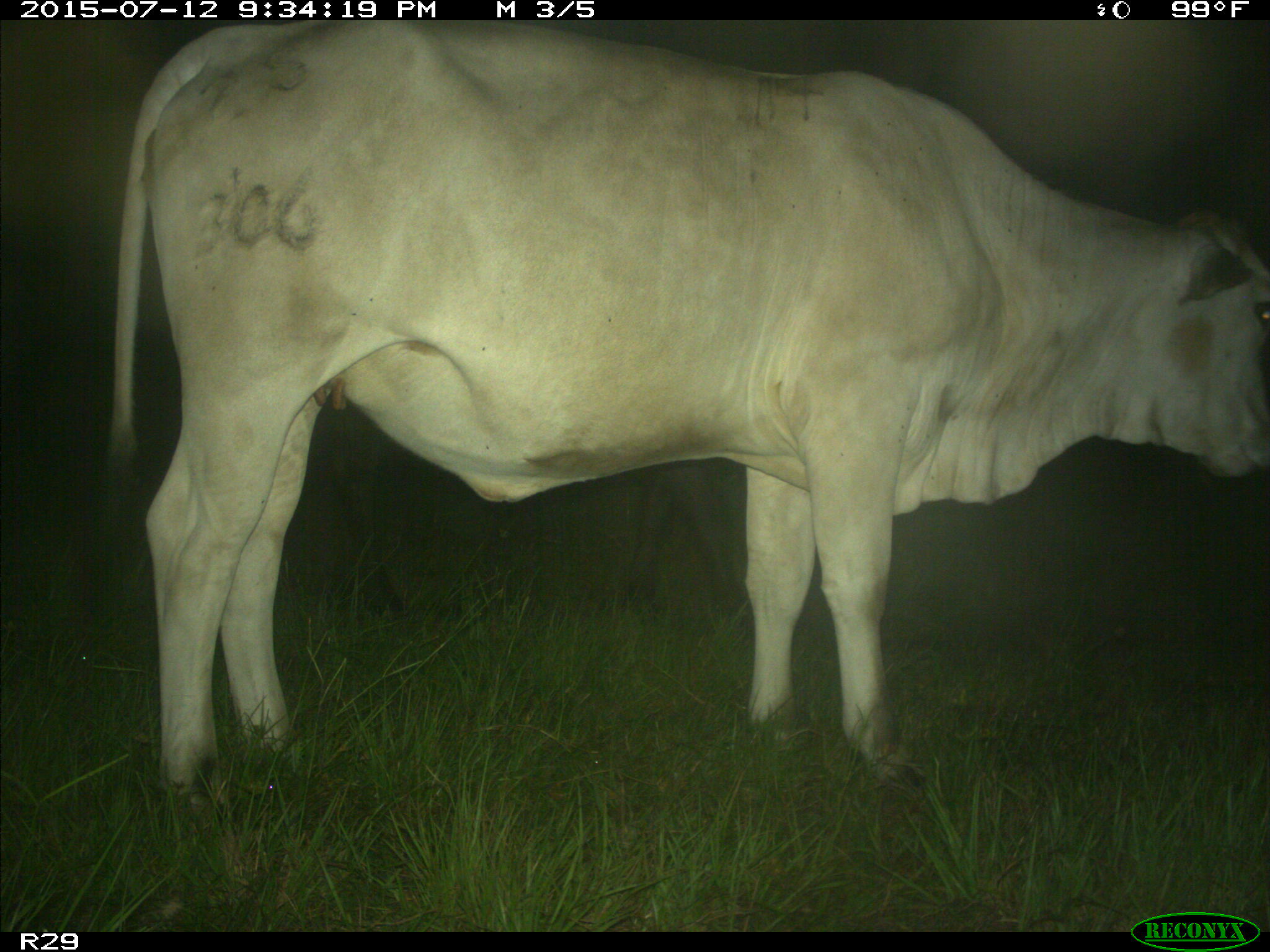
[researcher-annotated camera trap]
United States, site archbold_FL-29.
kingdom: Animalia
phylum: Chordata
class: Mammalia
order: Artiodactyla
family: Bovidae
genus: Bos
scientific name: Bos taurus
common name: domestic cow